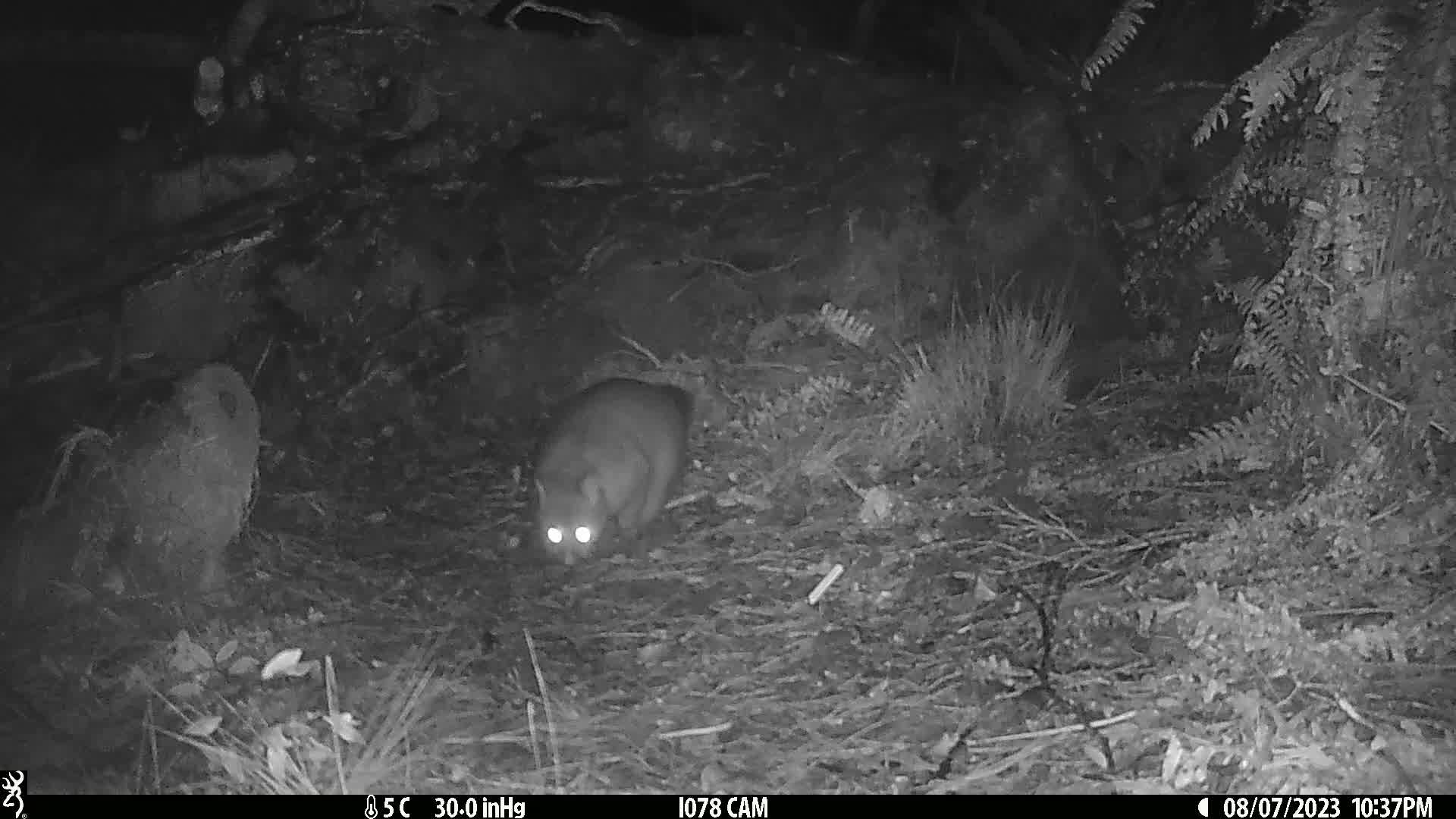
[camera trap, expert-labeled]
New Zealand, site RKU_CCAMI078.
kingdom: Animalia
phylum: Chordata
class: Mammalia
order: Diprotodontia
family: Phalangeridae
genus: Trichosurus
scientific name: Trichosurus vulpecula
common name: common brushtail possum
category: possum